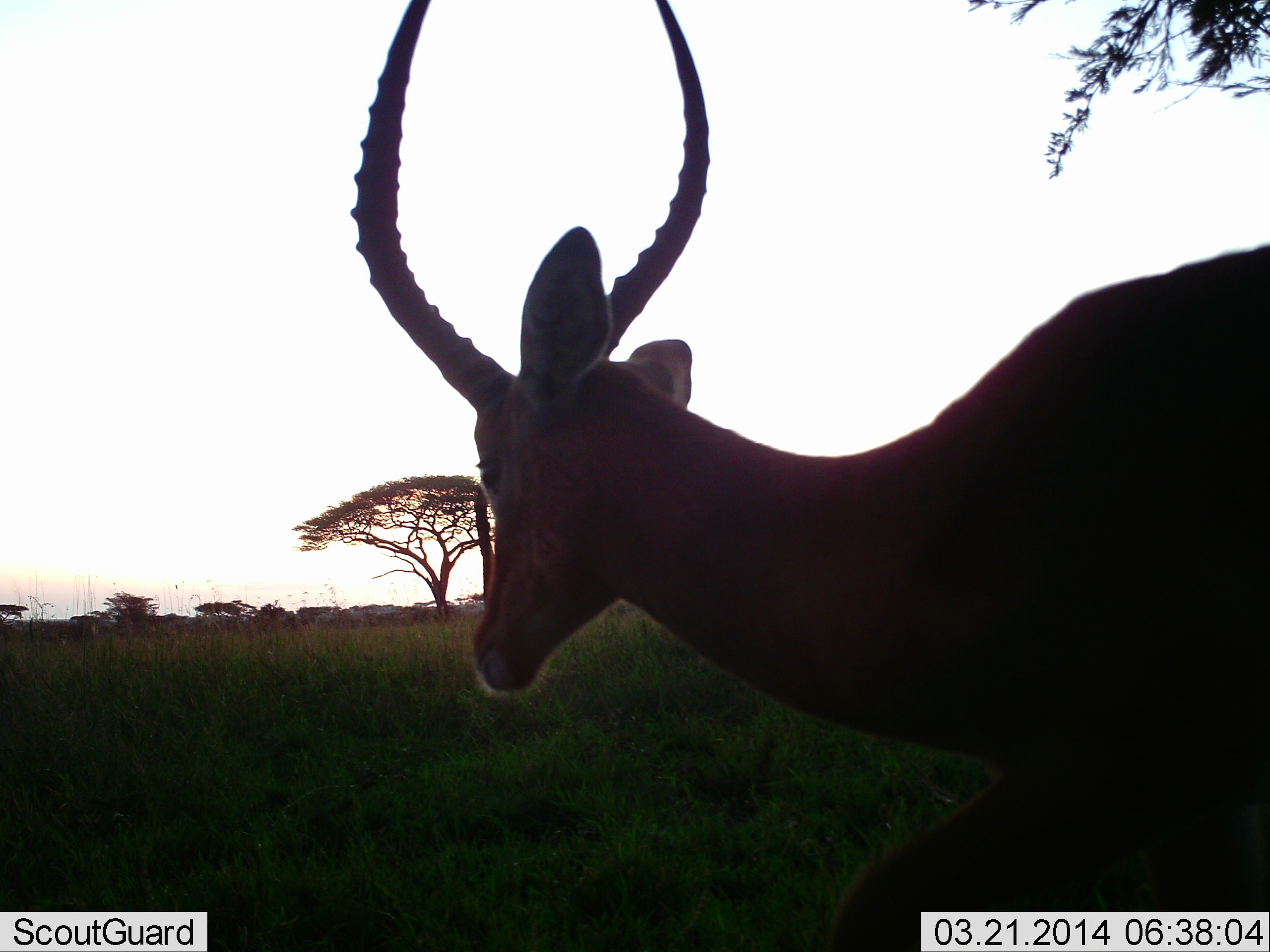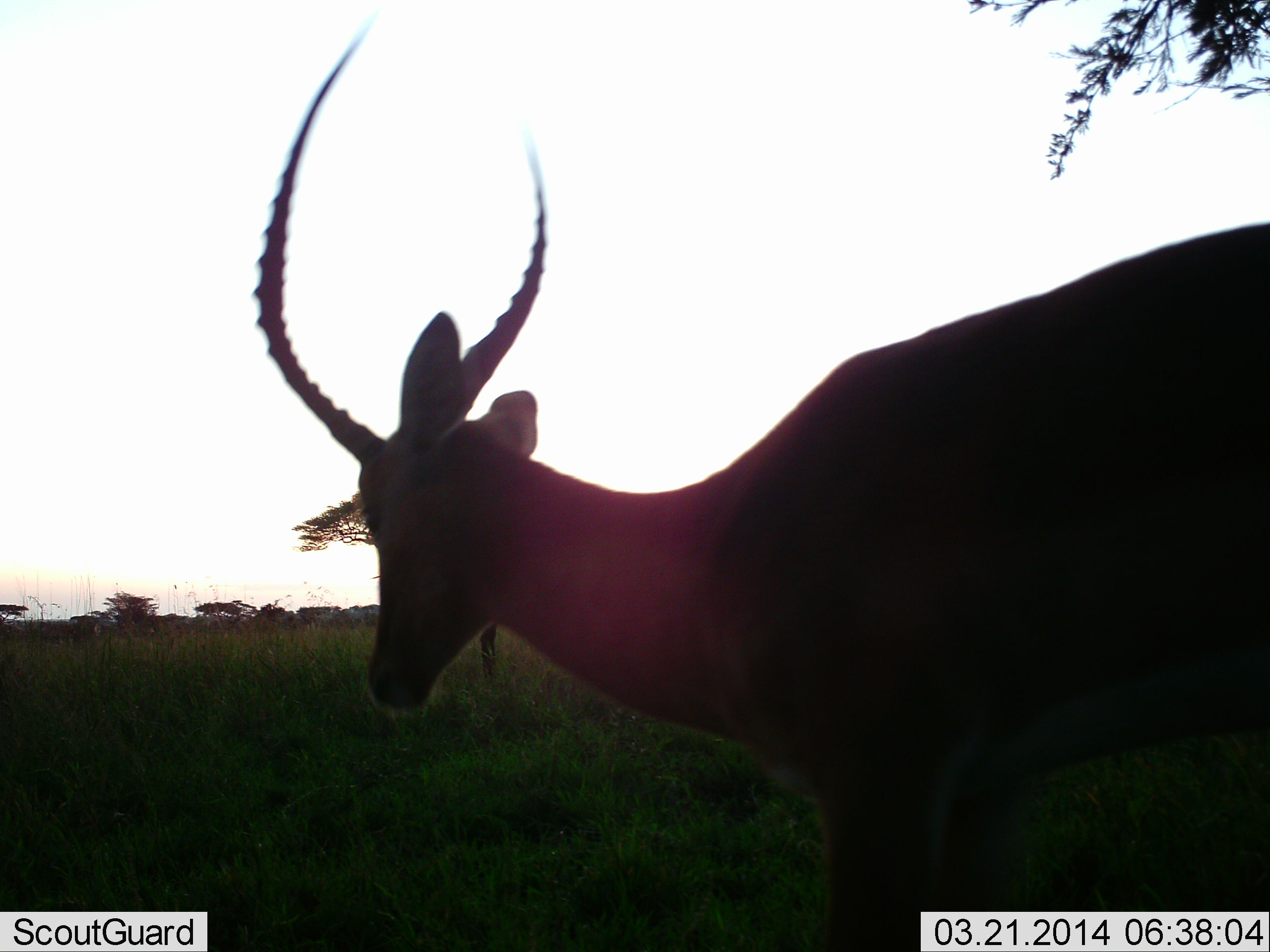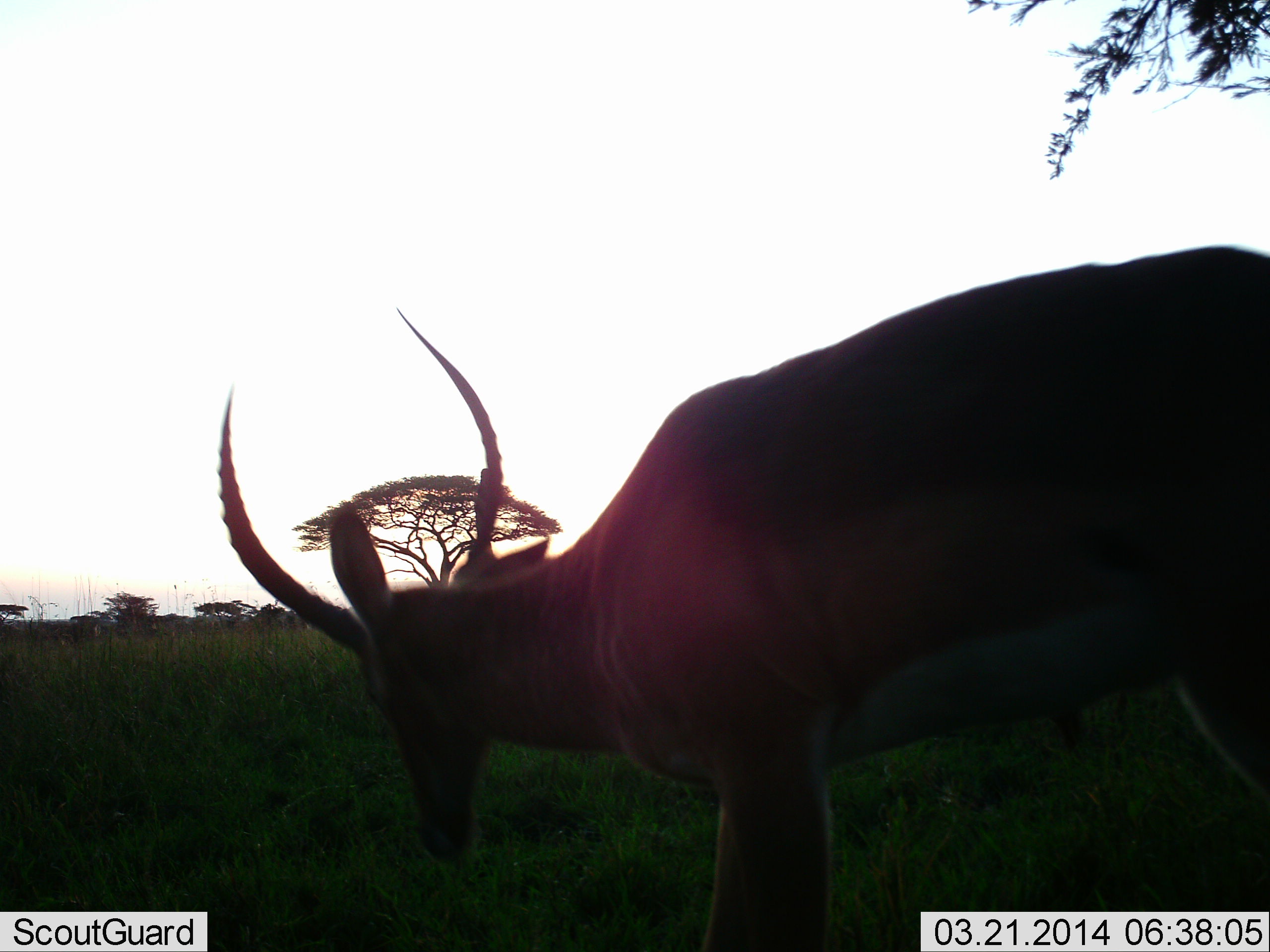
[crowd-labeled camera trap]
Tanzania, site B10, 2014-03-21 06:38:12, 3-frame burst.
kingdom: Animalia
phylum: Chordata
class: Mammalia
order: Artiodactyla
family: Bovidae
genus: Aepyceros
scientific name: Aepyceros melampus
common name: impala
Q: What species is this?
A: Impala (Aepyceros melampus).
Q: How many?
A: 1.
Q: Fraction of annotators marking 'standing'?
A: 40%.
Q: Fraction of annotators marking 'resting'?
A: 0%.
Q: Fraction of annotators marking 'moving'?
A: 60%.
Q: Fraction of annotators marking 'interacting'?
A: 0%.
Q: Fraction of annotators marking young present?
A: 0%.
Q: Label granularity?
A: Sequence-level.